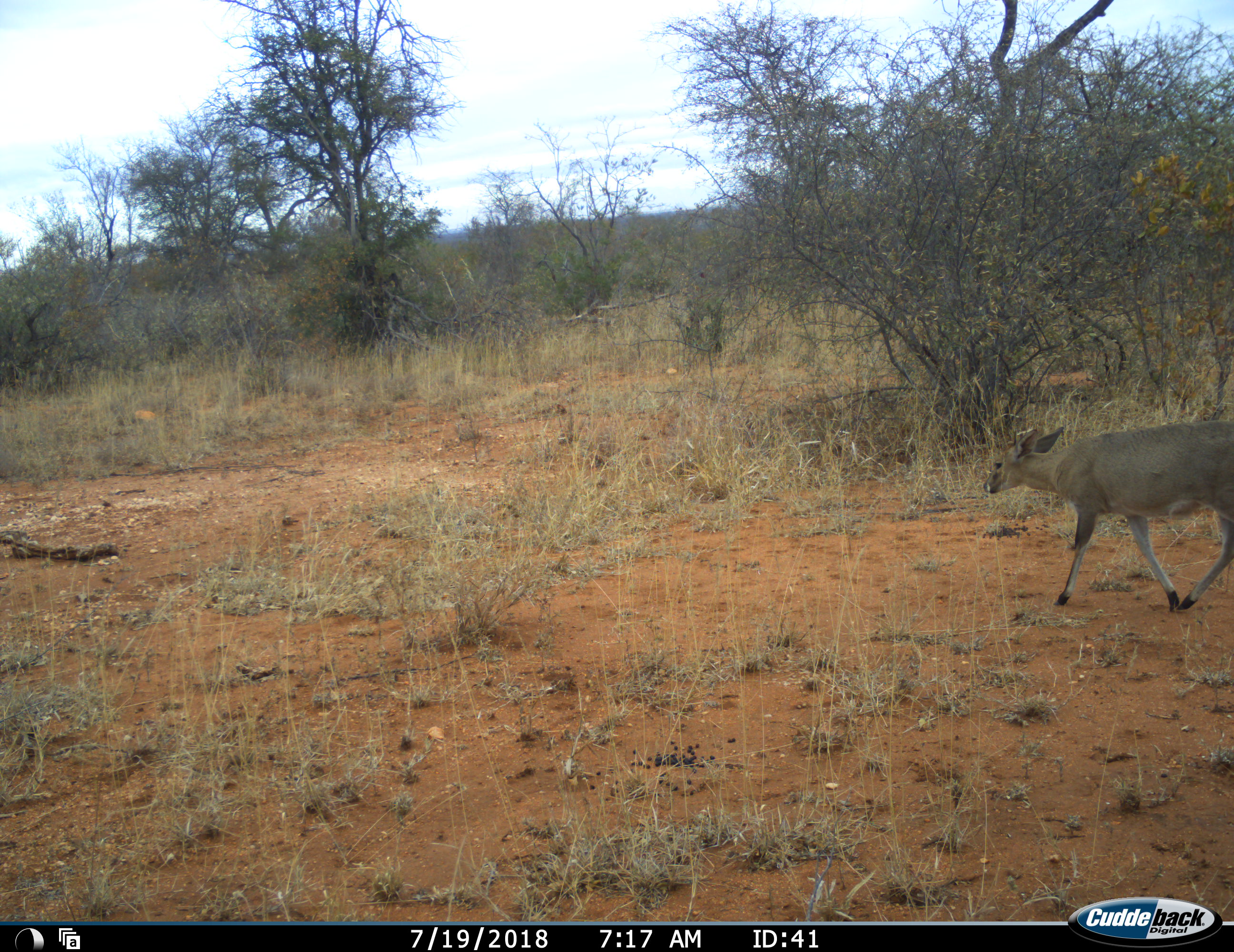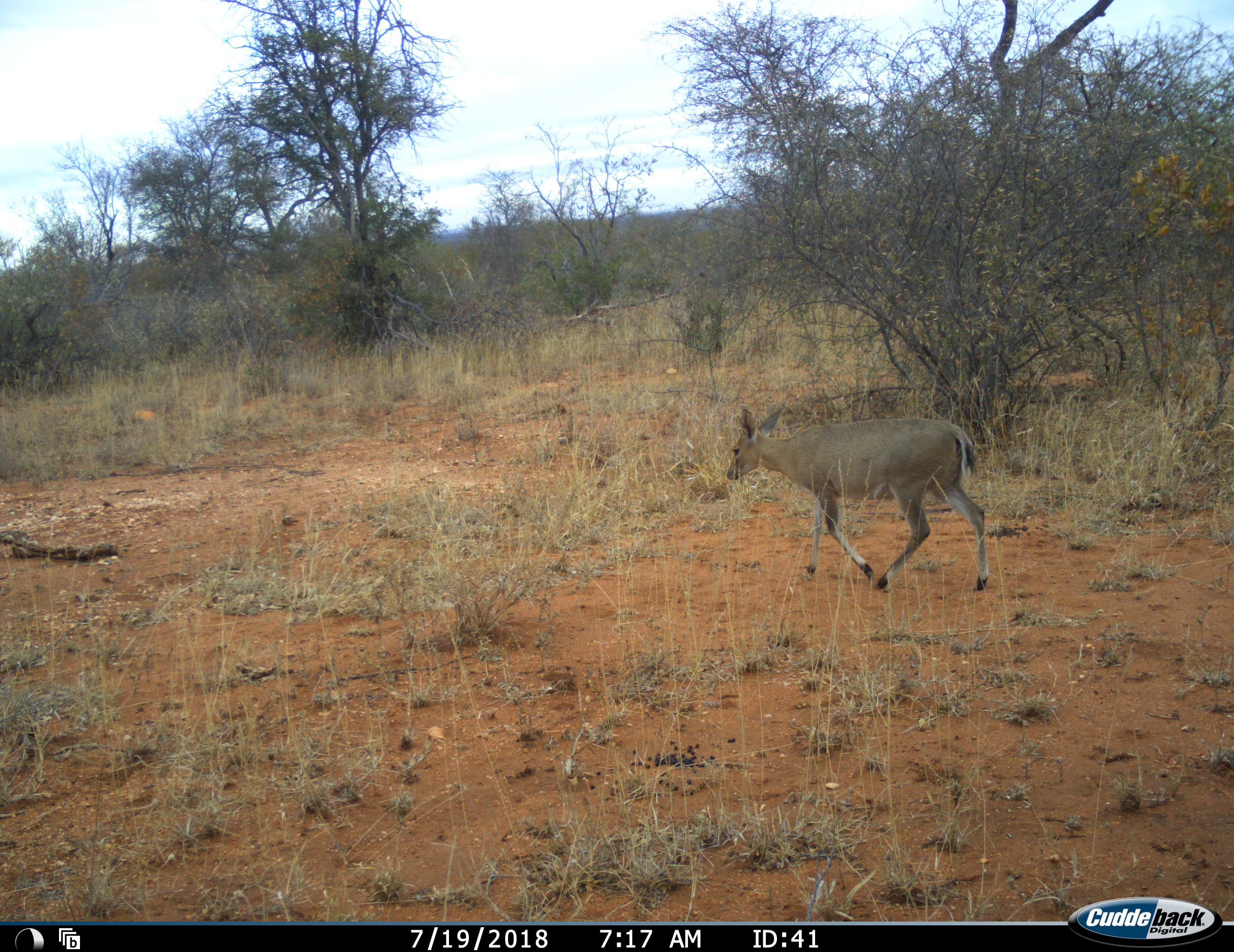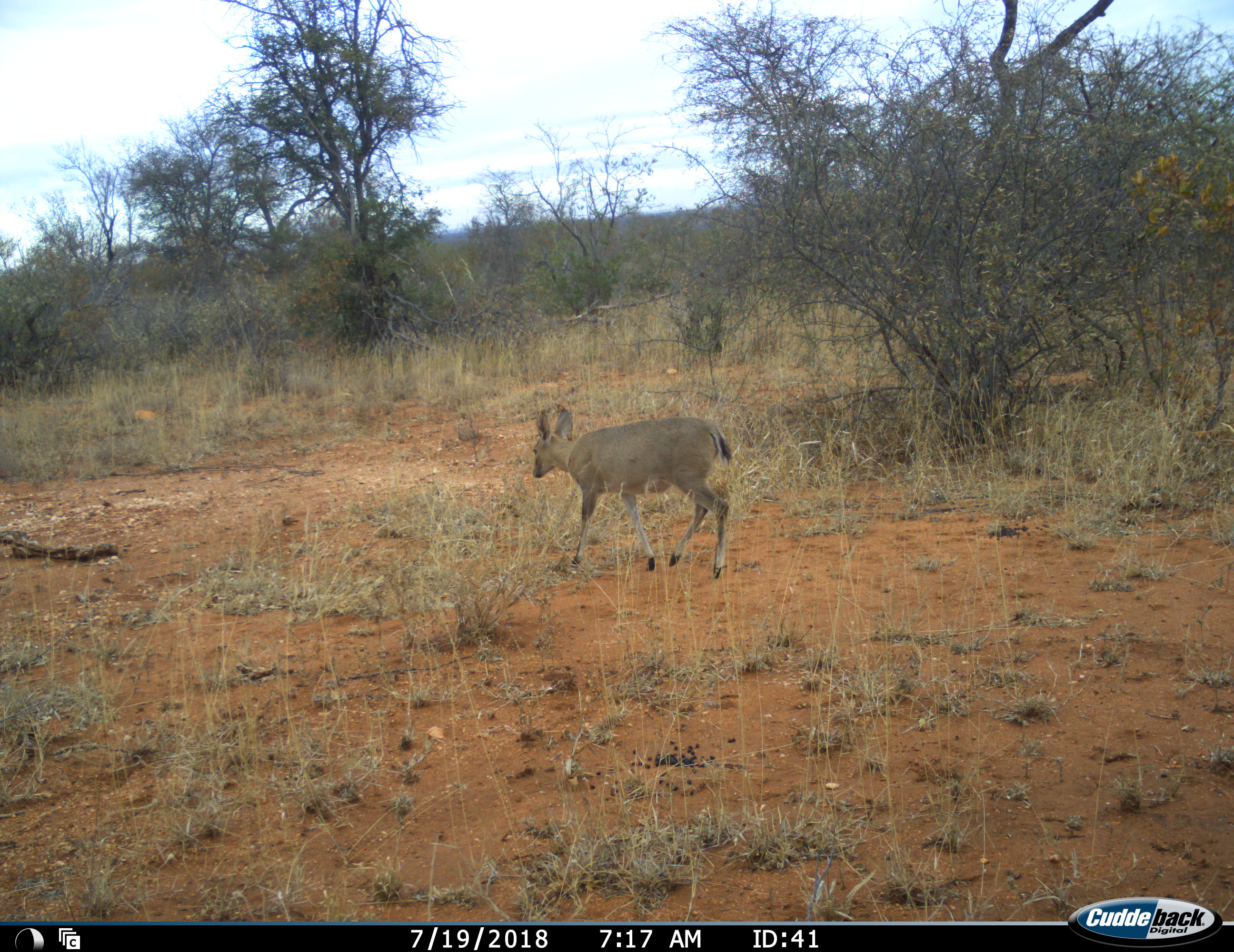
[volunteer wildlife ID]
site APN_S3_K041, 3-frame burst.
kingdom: Animalia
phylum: Chordata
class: Mammalia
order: Artiodactyla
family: Bovidae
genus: Sylvicapra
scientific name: Sylvicapra grimmia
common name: common duiker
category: duikercommongrey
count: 1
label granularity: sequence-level